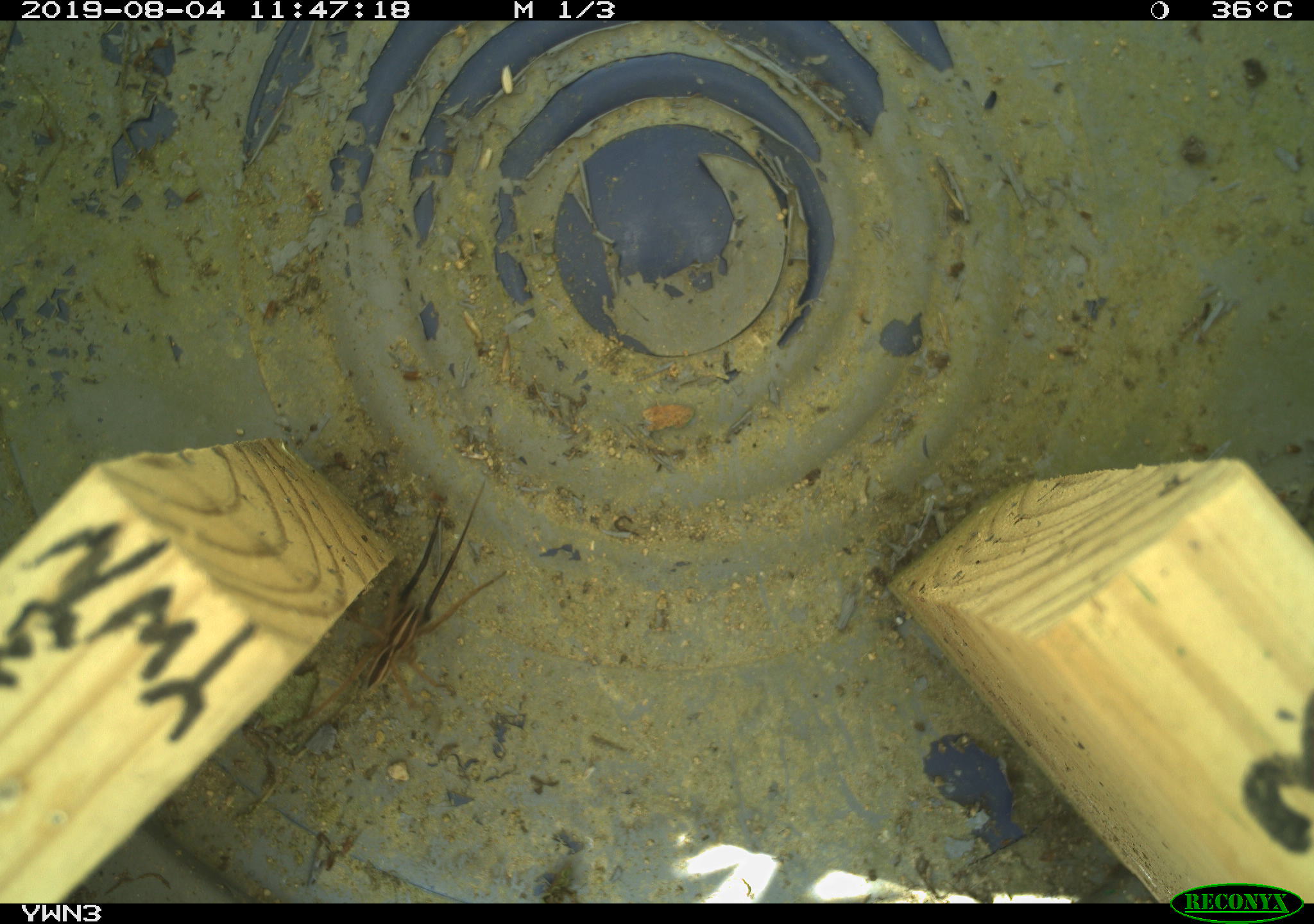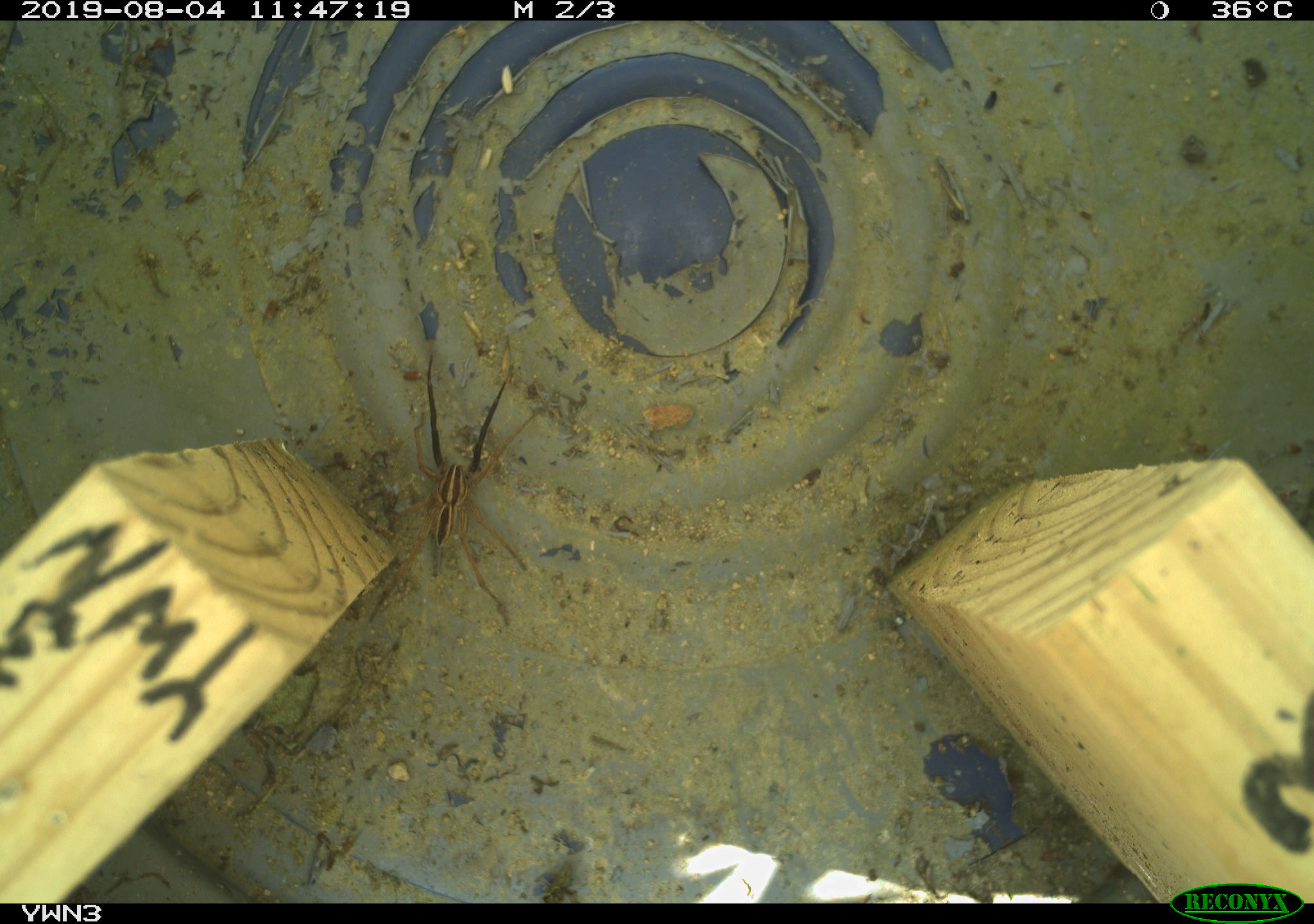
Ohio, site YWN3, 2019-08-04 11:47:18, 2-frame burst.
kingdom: Animalia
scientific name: Animalia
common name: animal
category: invertebrate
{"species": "invertebrate (animal) (Animalia)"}